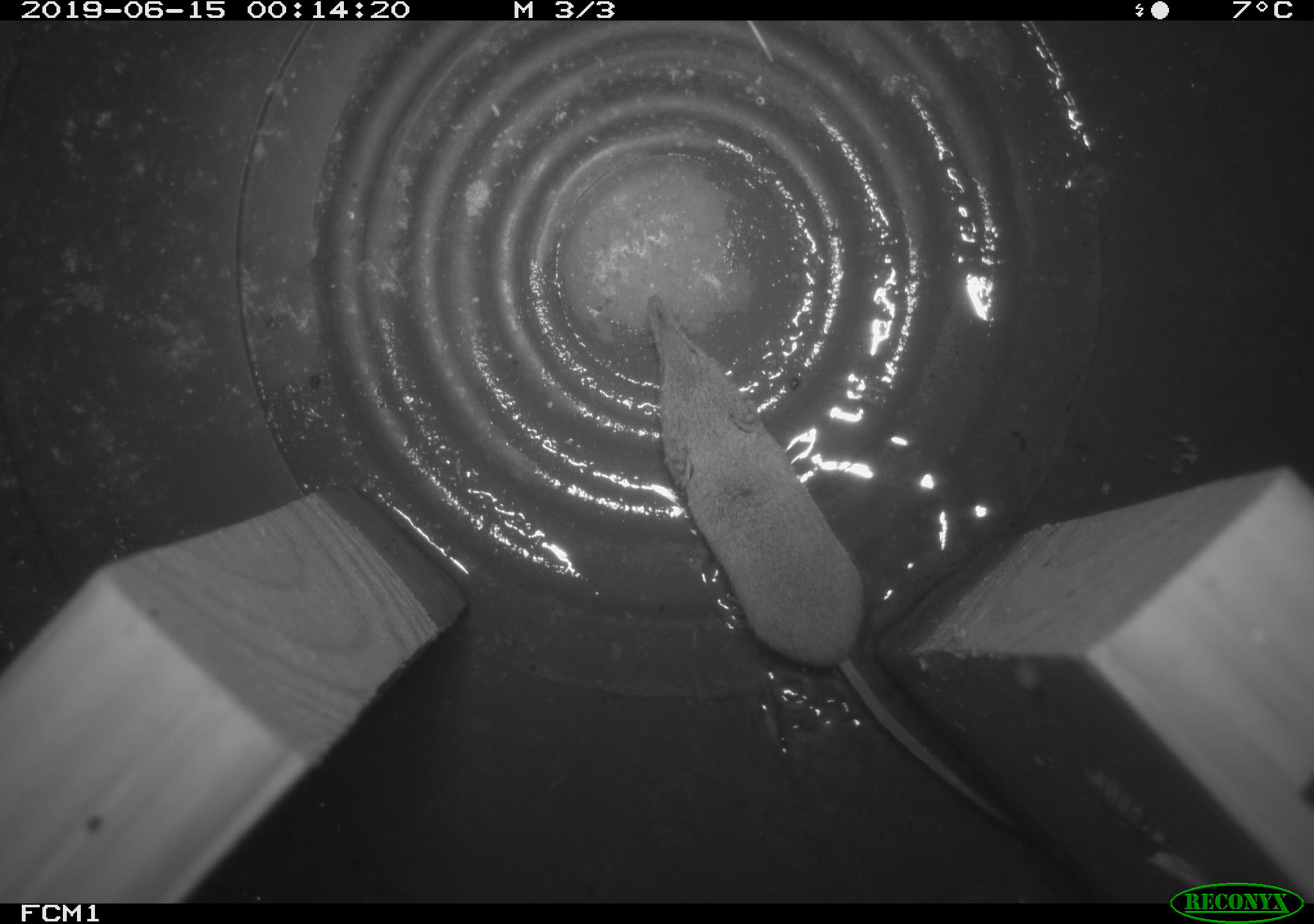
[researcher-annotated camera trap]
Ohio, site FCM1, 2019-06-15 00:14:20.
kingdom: Animalia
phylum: Chordata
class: Mammalia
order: Eulipotyphla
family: Soricidae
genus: Sorex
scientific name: Sorex cinereus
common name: masked shrew